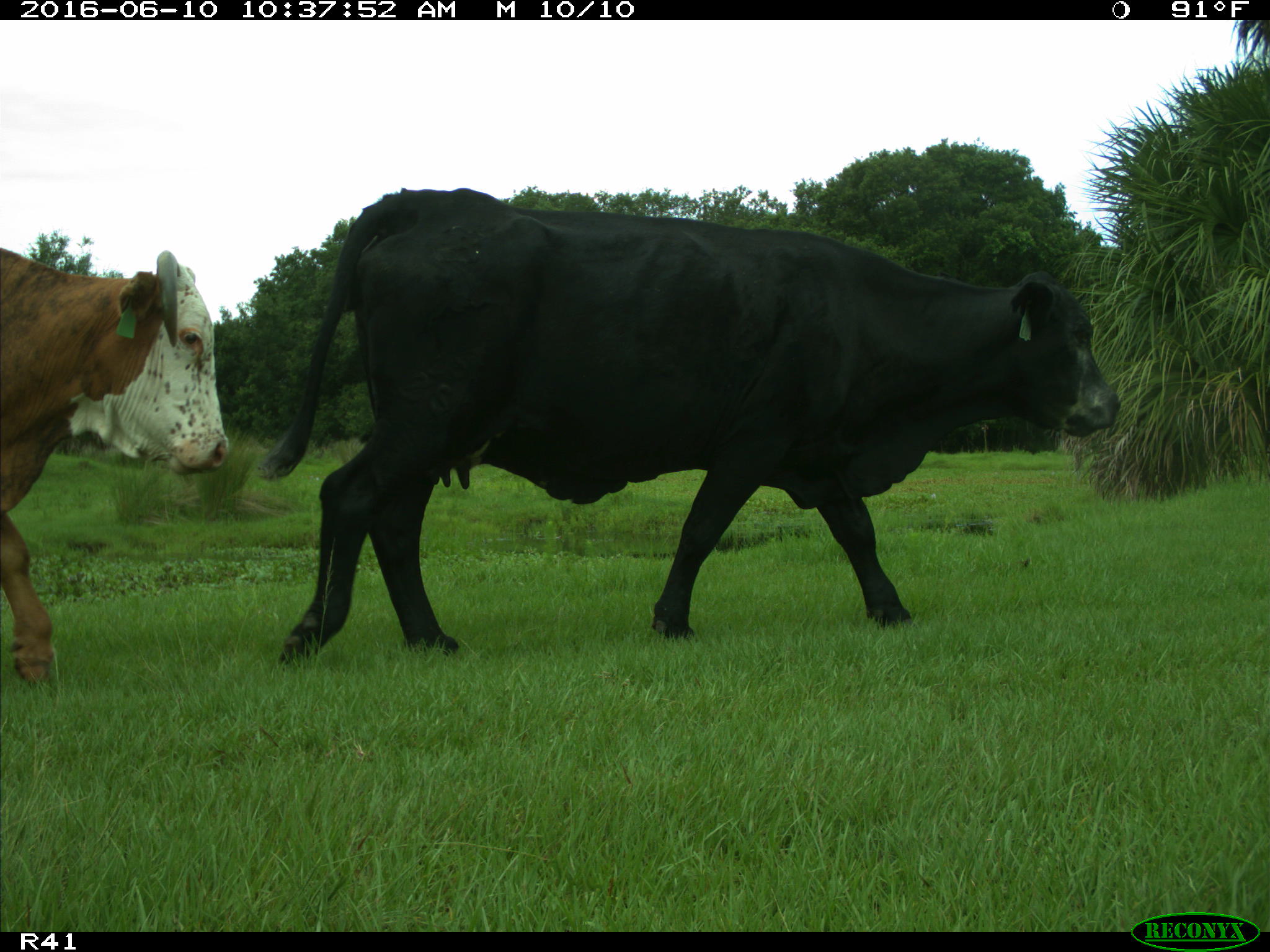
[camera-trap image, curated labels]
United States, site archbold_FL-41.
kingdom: Animalia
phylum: Chordata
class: Mammalia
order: Artiodactyla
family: Bovidae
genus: Bos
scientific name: Bos taurus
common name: domestic cow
Bos taurus (domestic cow).